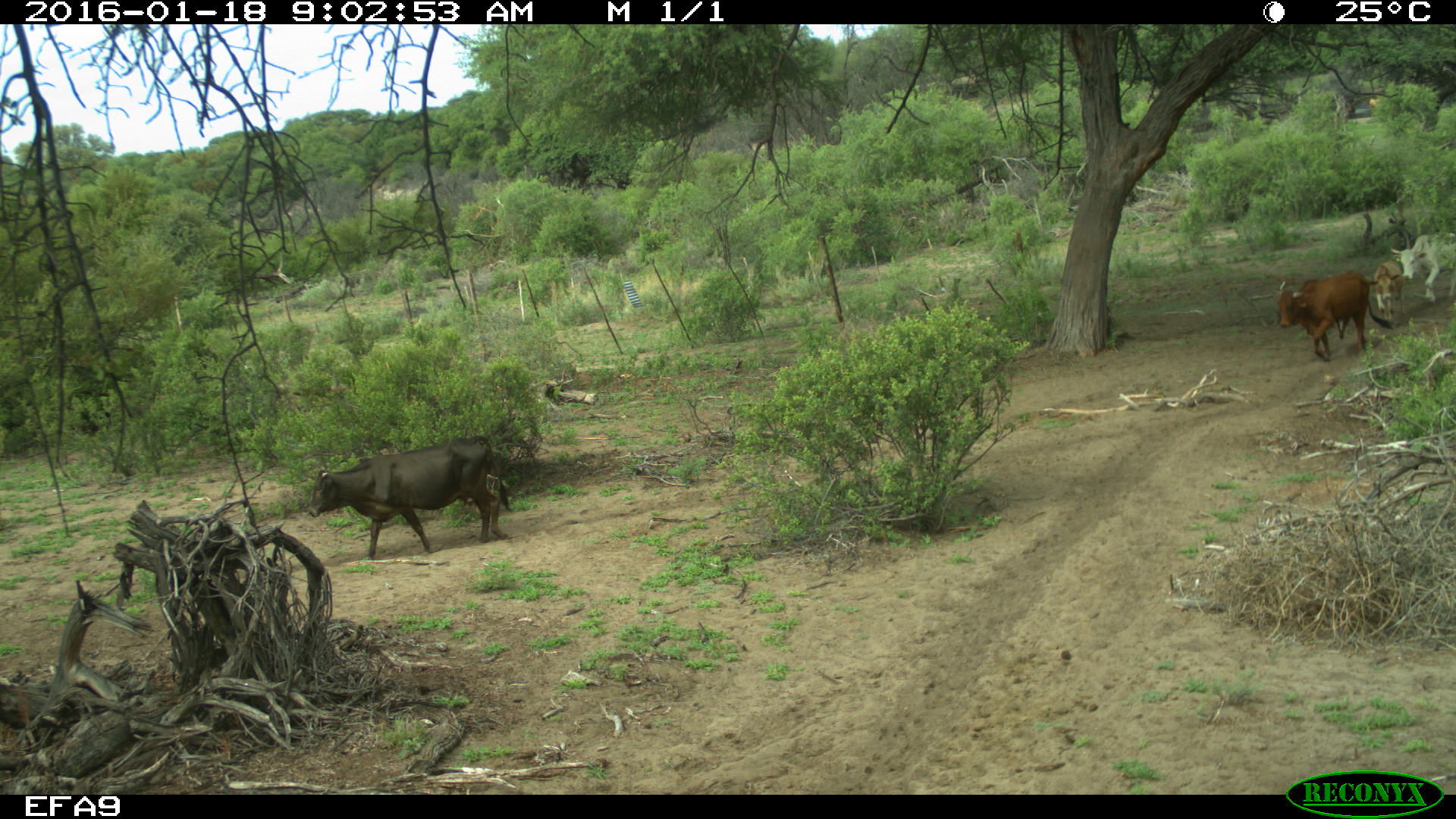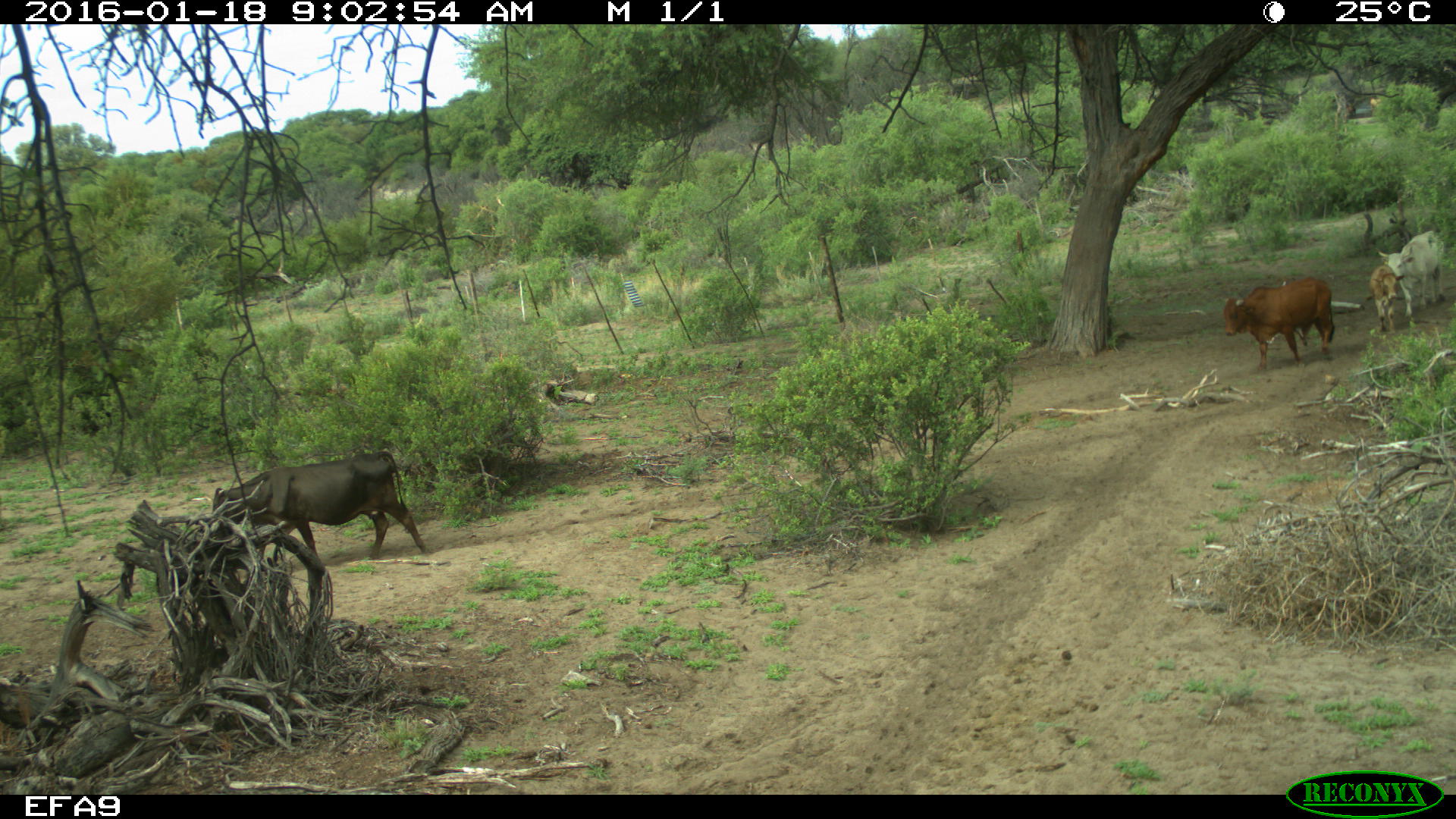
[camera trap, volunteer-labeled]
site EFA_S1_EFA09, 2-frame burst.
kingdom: Animalia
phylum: Chordata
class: Mammalia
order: Artiodactyla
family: Bovidae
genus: Bos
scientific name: Bos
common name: cattle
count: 4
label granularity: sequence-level